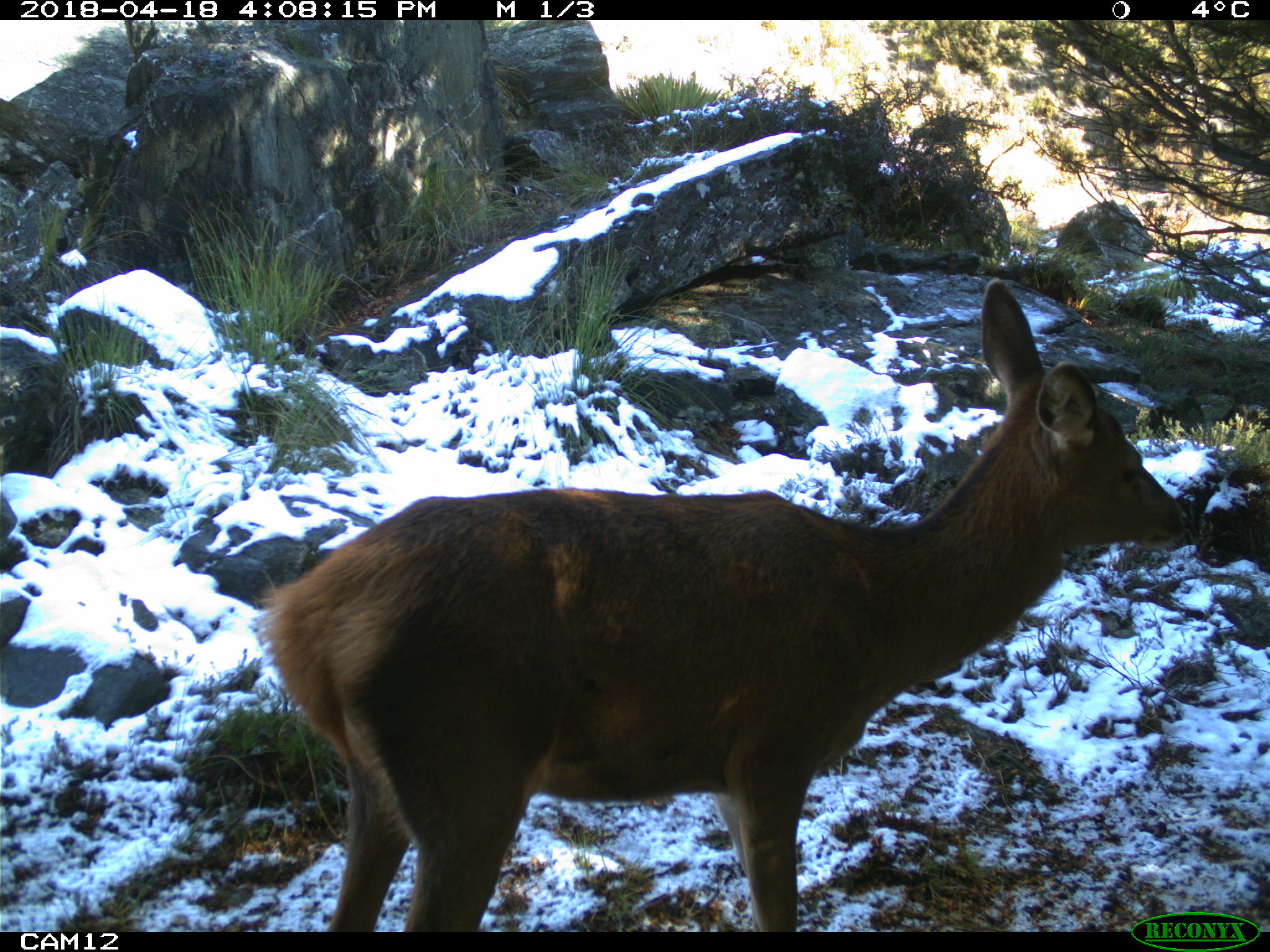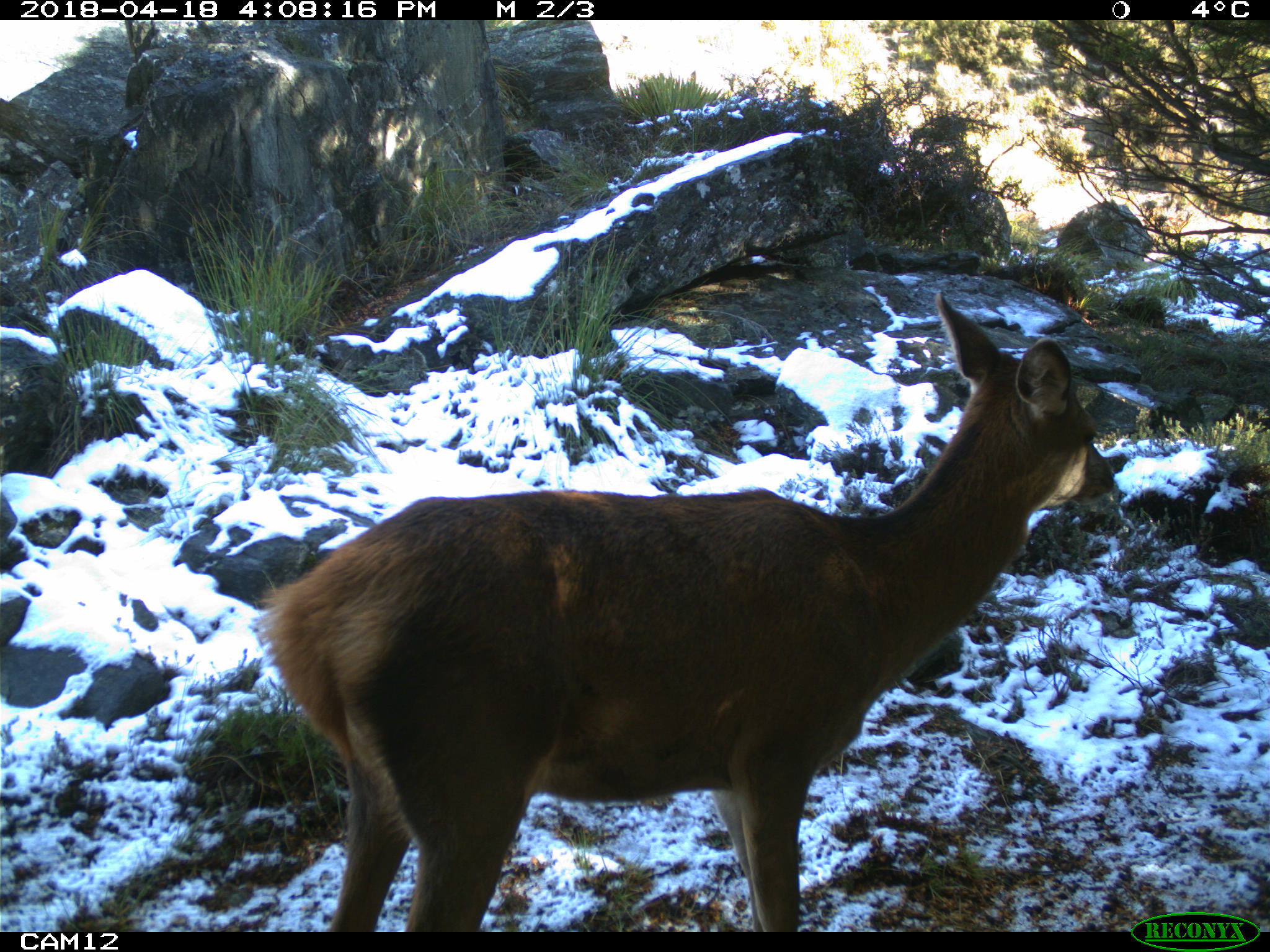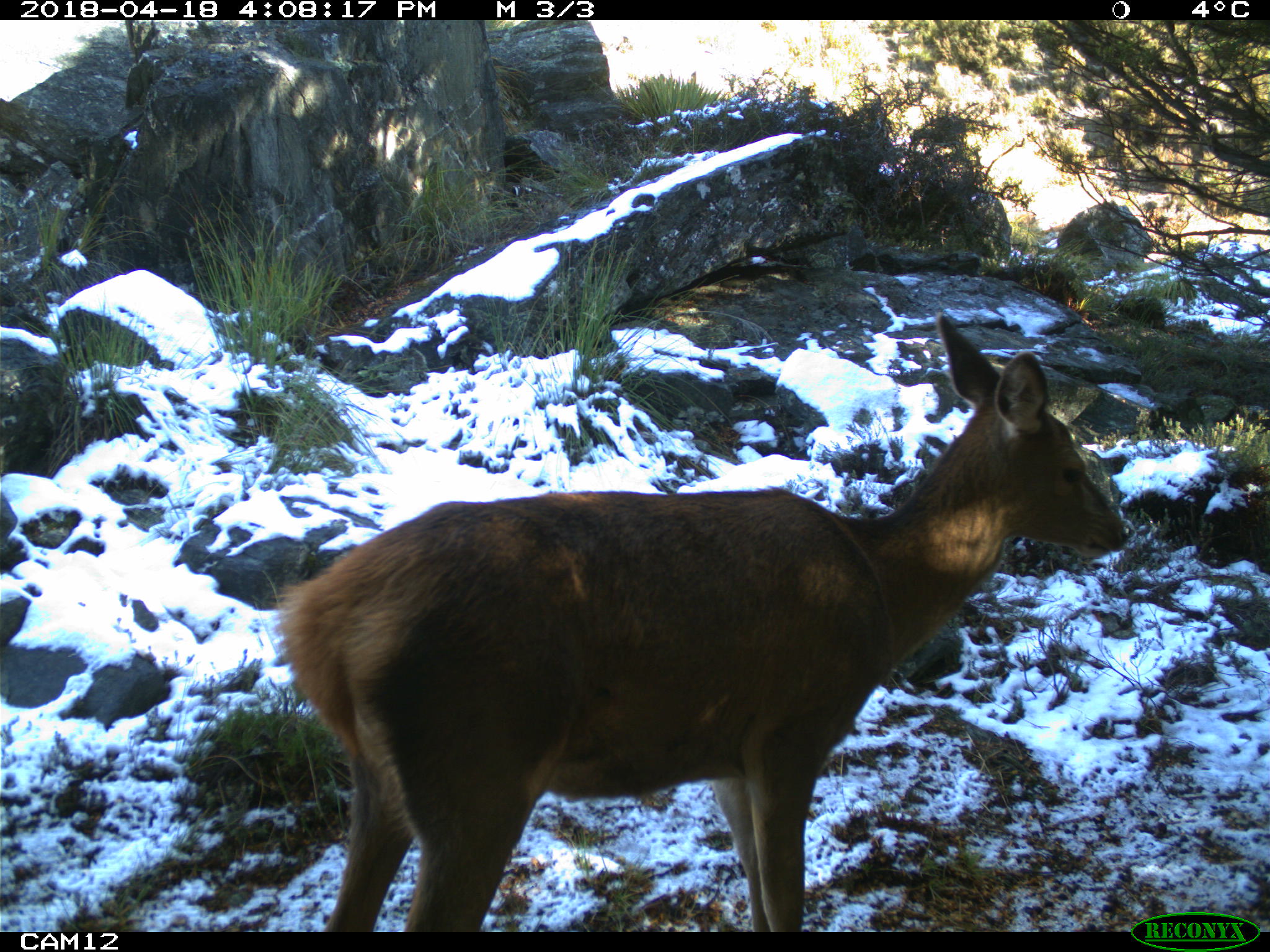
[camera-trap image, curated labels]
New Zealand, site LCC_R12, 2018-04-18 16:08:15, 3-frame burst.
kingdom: Animalia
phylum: Chordata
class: Mammalia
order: Artiodactyla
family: Cervidae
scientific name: Cervidae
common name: deer